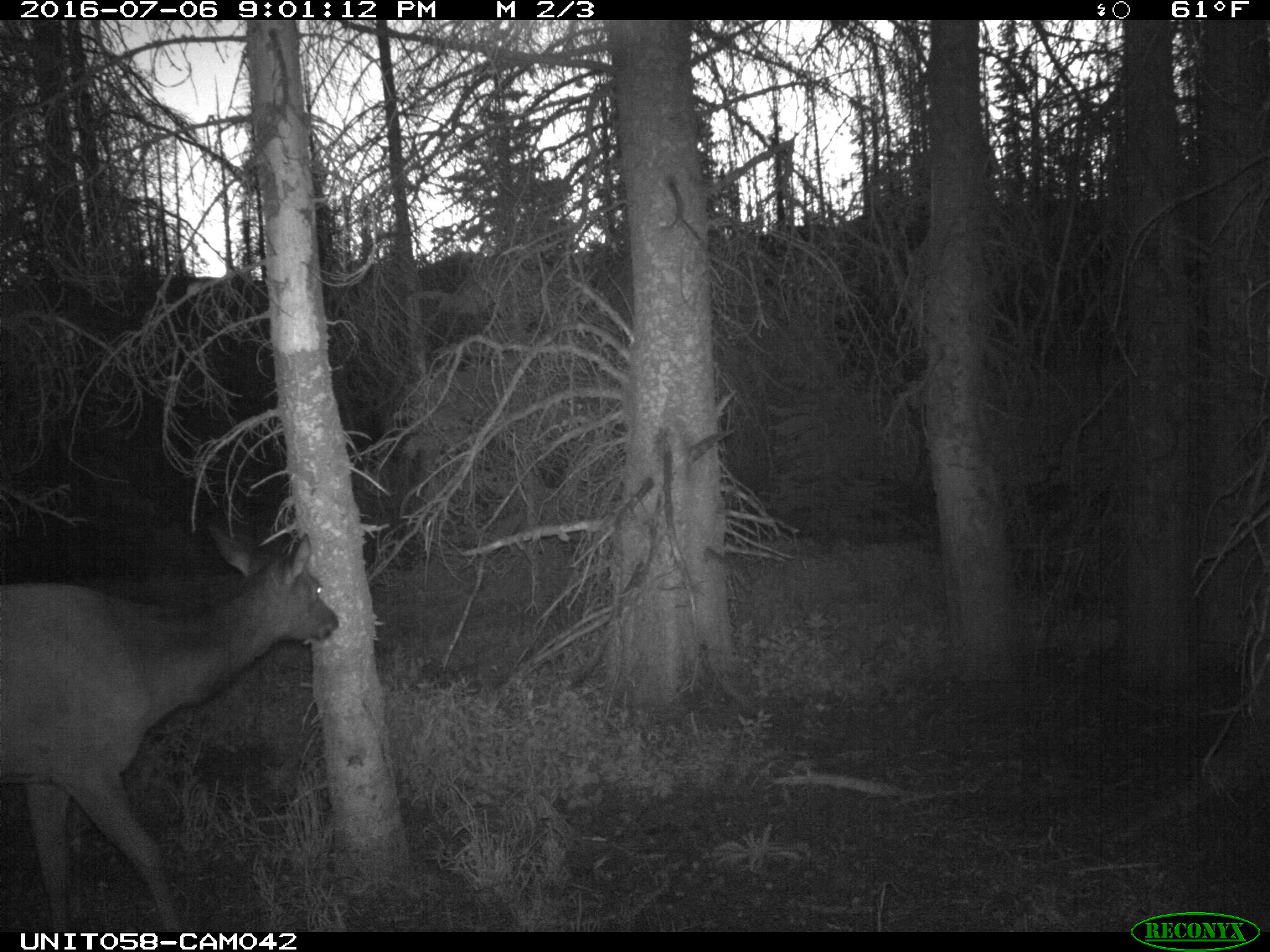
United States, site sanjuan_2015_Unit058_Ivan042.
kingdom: Animalia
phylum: Chordata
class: Mammalia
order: Artiodactyla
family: Cervidae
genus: Cervus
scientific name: Cervus elaphus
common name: red deer